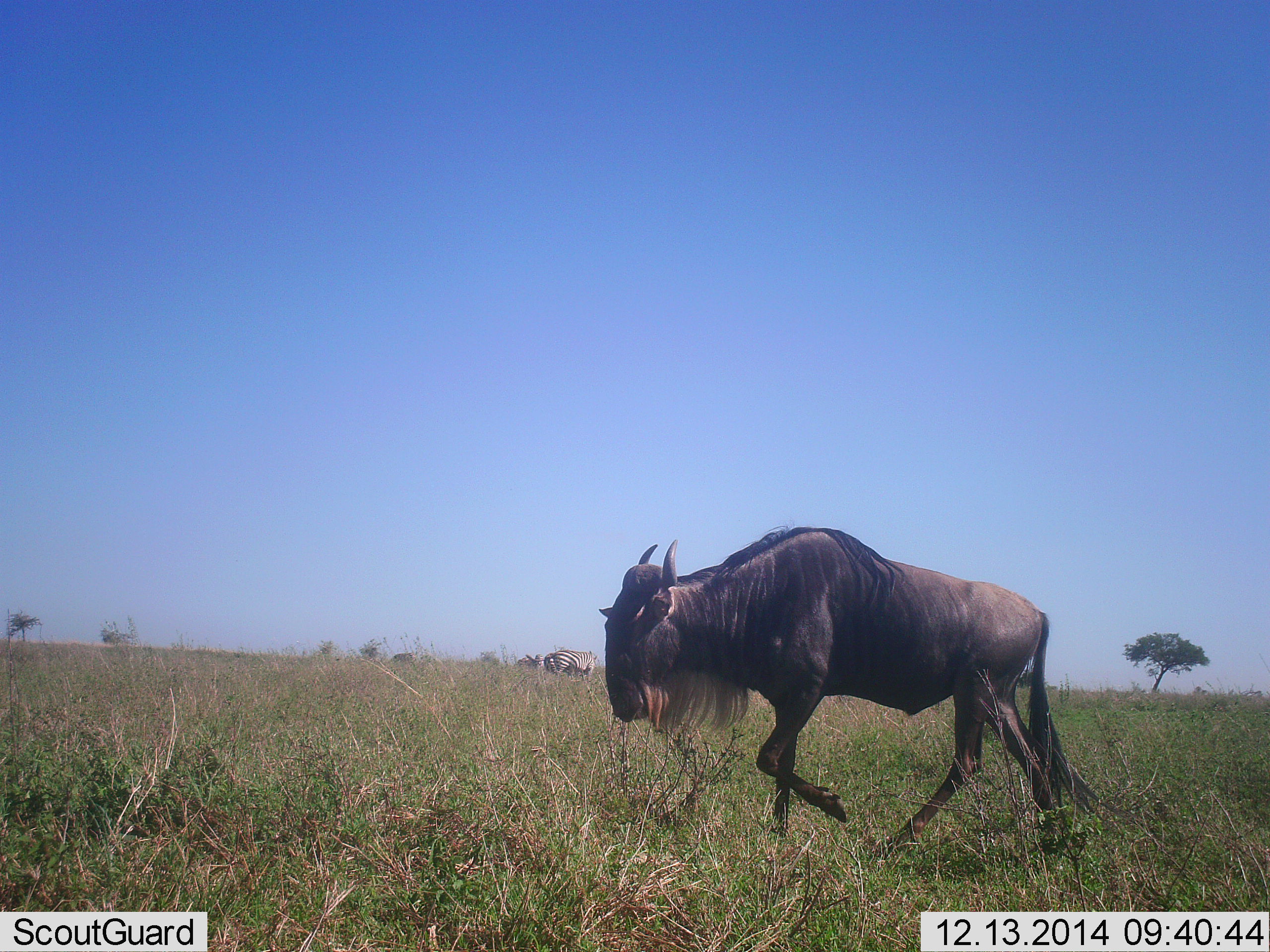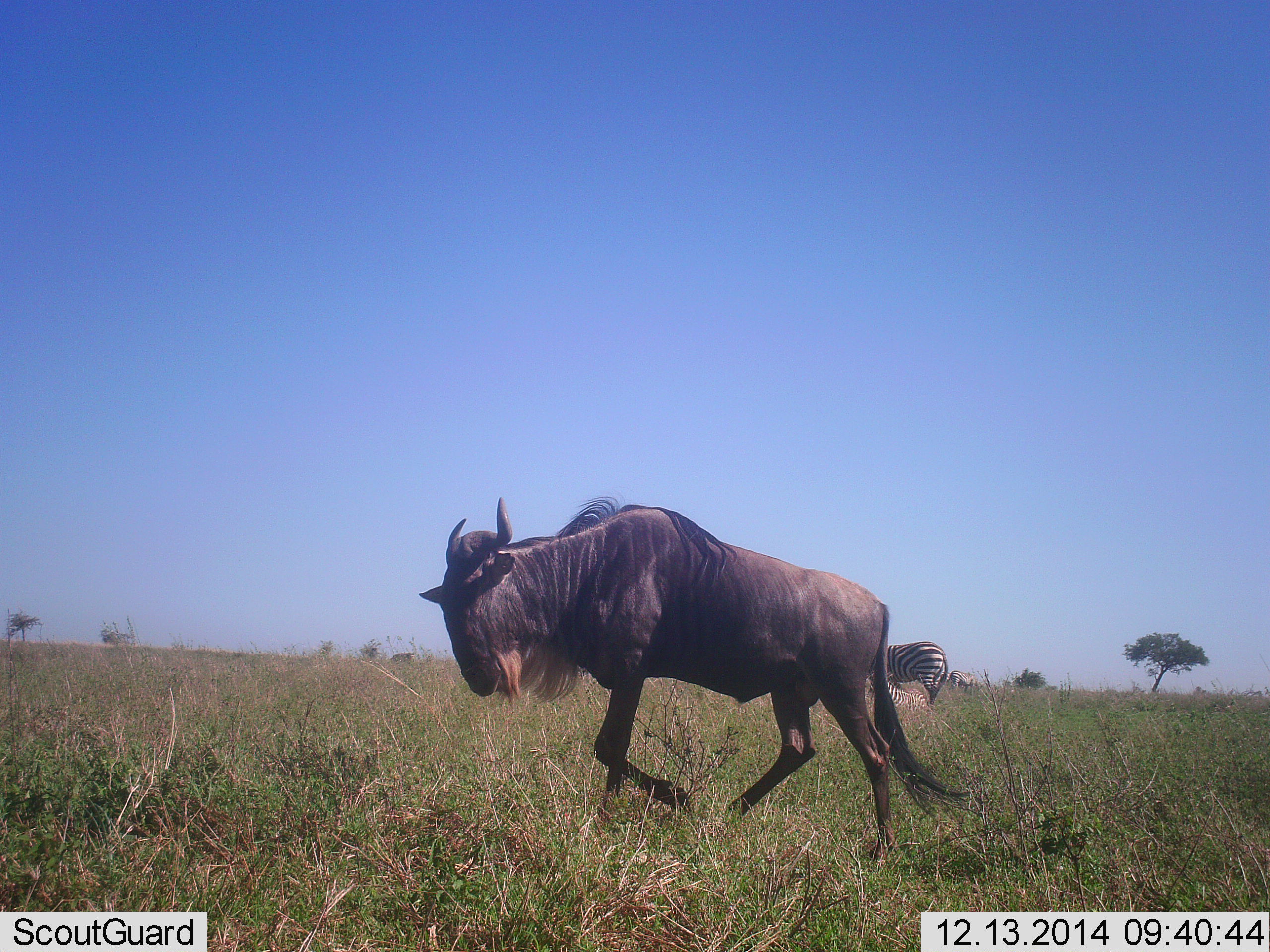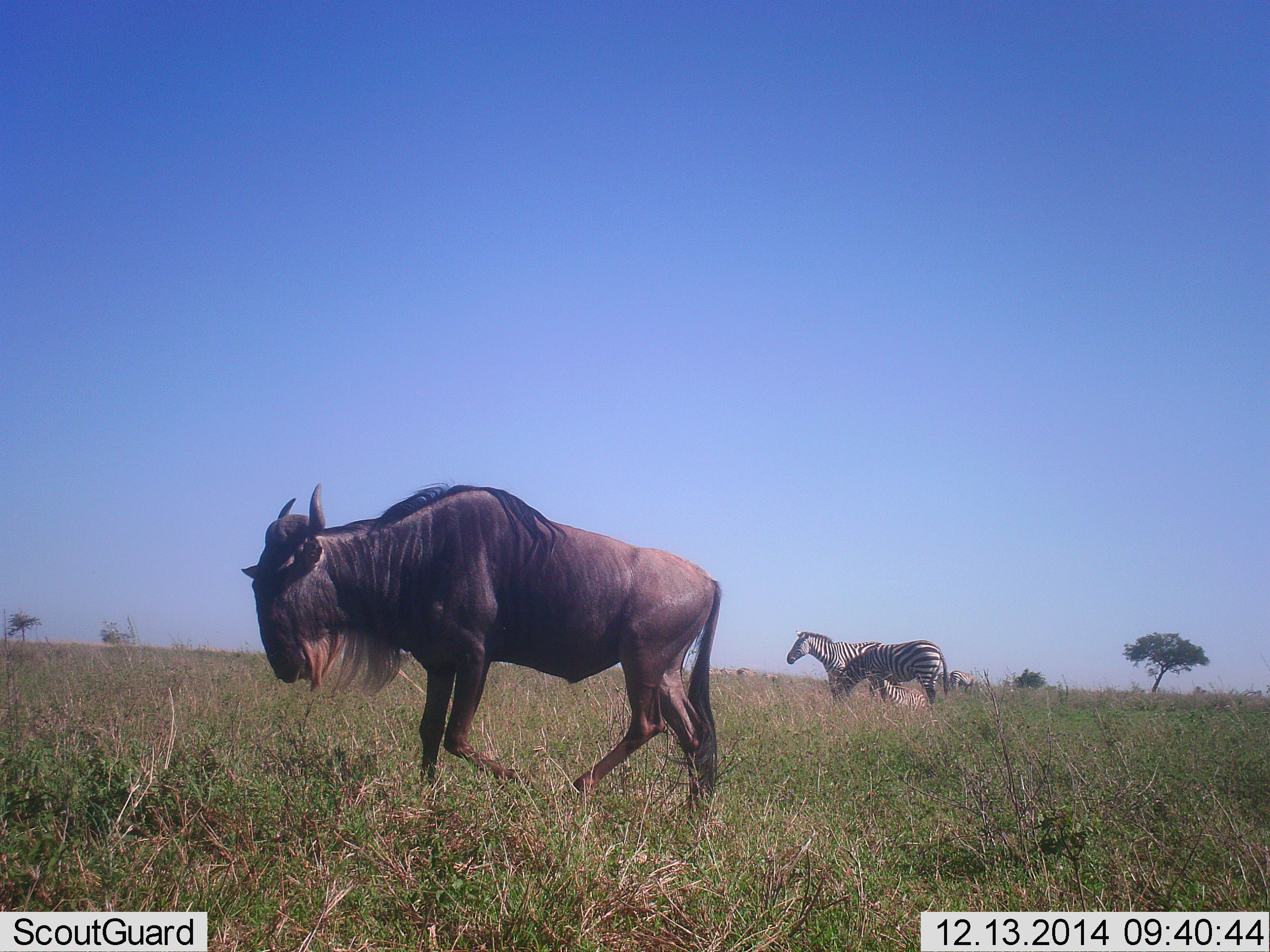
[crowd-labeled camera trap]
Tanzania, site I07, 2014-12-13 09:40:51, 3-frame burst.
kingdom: Animalia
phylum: Chordata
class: Mammalia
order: Artiodactyla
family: Bovidae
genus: Connochaetes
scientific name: Connochaetes taurinus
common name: blue wildebeest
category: wildebeest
Wildebeest (blue wildebeest) (Connochaetes taurinus), count 1. Behavior (volunteer vote fractions): standing 0%, resting 0%, moving 100%, interacting 0%. Young present (vote fraction): 0%. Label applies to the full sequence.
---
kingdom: Animalia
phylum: Chordata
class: Mammalia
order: Perissodactyla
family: Equidae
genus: Equus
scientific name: Equus quagga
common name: plains zebra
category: zebra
Zebra (plains zebra) (Equus quagga), count 3. Behavior (volunteer vote fractions): standing 60%, resting 20%, moving 10%, interacting 10%. Young present (vote fraction): 0%. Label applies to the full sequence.